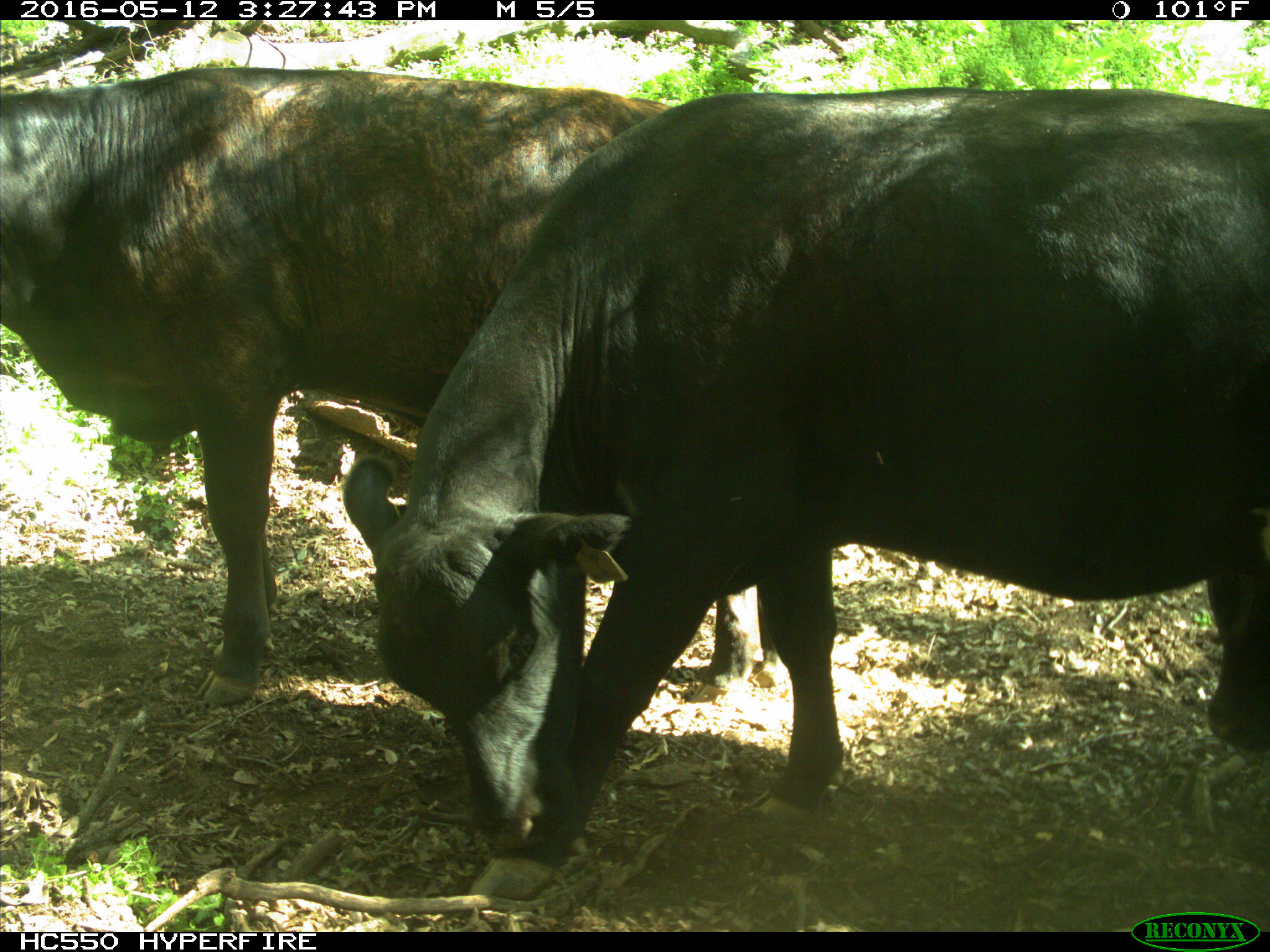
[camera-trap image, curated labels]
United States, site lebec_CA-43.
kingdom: Animalia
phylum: Chordata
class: Mammalia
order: Artiodactyla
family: Bovidae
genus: Bos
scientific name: Bos taurus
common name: domestic cow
Bos taurus (domestic cow).